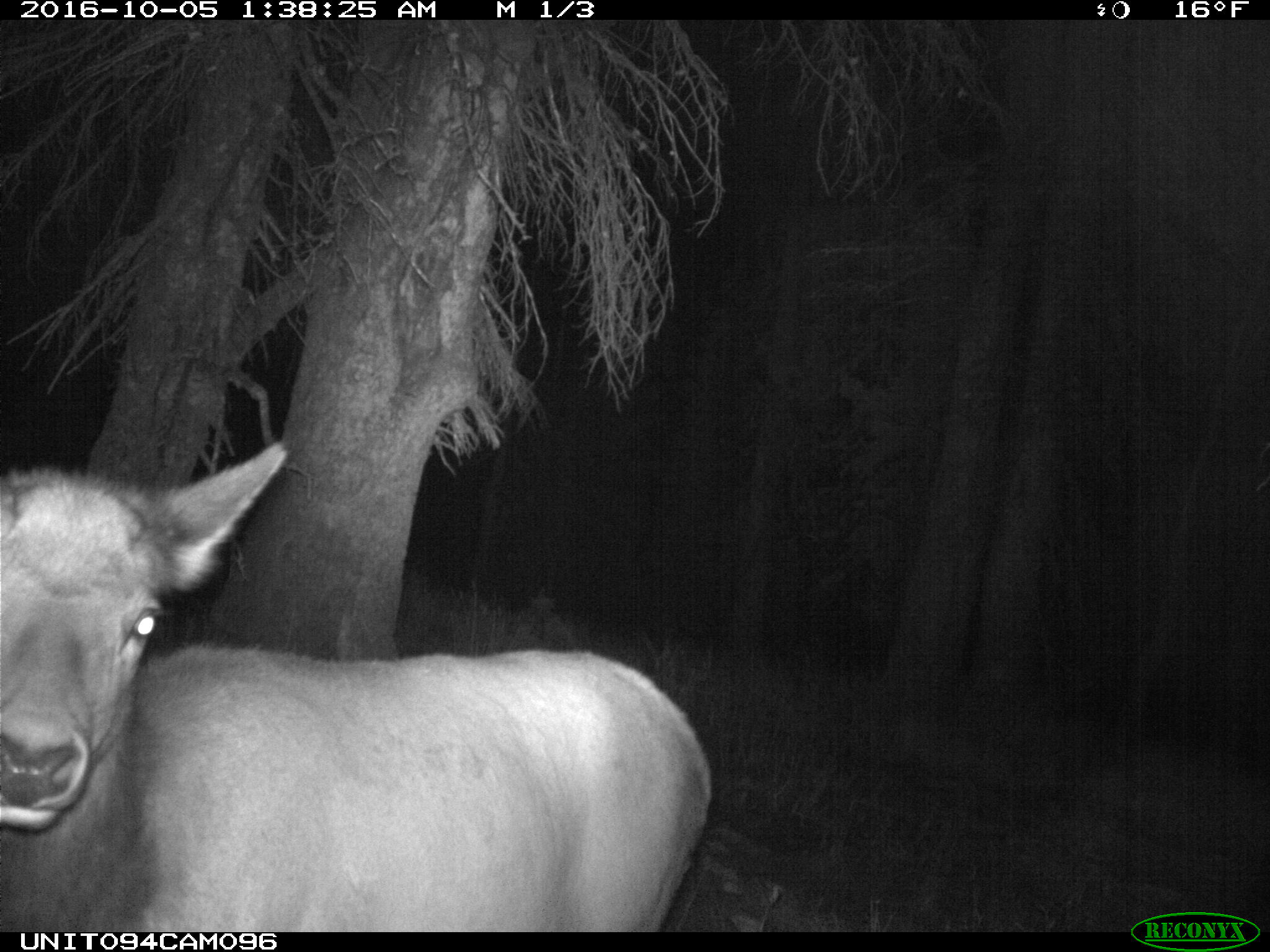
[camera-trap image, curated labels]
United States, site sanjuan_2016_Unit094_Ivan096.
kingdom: Animalia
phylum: Chordata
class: Mammalia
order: Artiodactyla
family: Cervidae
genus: Cervus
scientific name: Cervus elaphus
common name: red deer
Cervus elaphus (red deer).